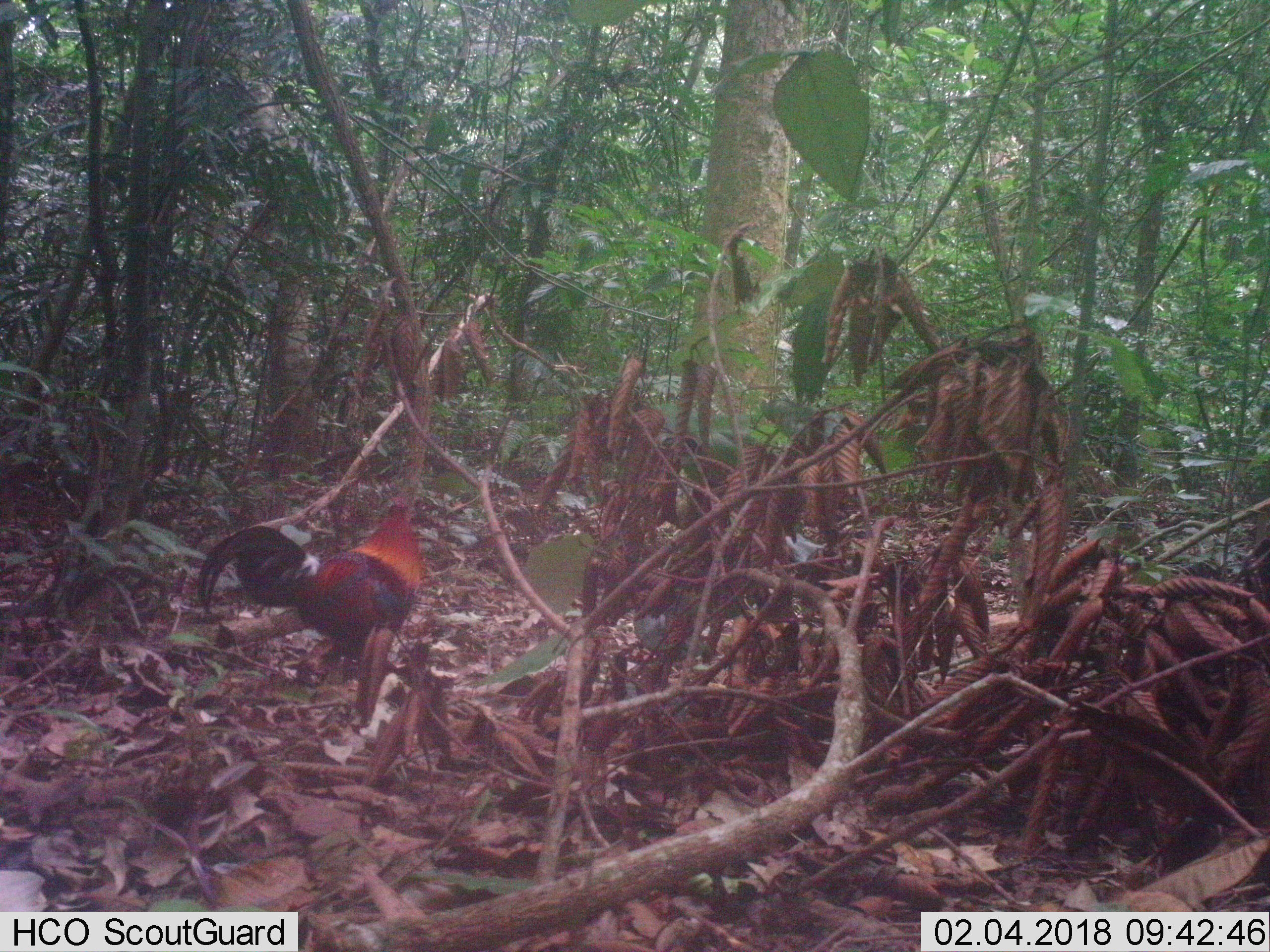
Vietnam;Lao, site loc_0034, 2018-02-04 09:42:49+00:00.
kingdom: Animalia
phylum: Chordata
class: Aves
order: Galliformes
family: Phasianidae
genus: Gallus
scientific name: Gallus gallus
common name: red junglefowl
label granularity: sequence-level